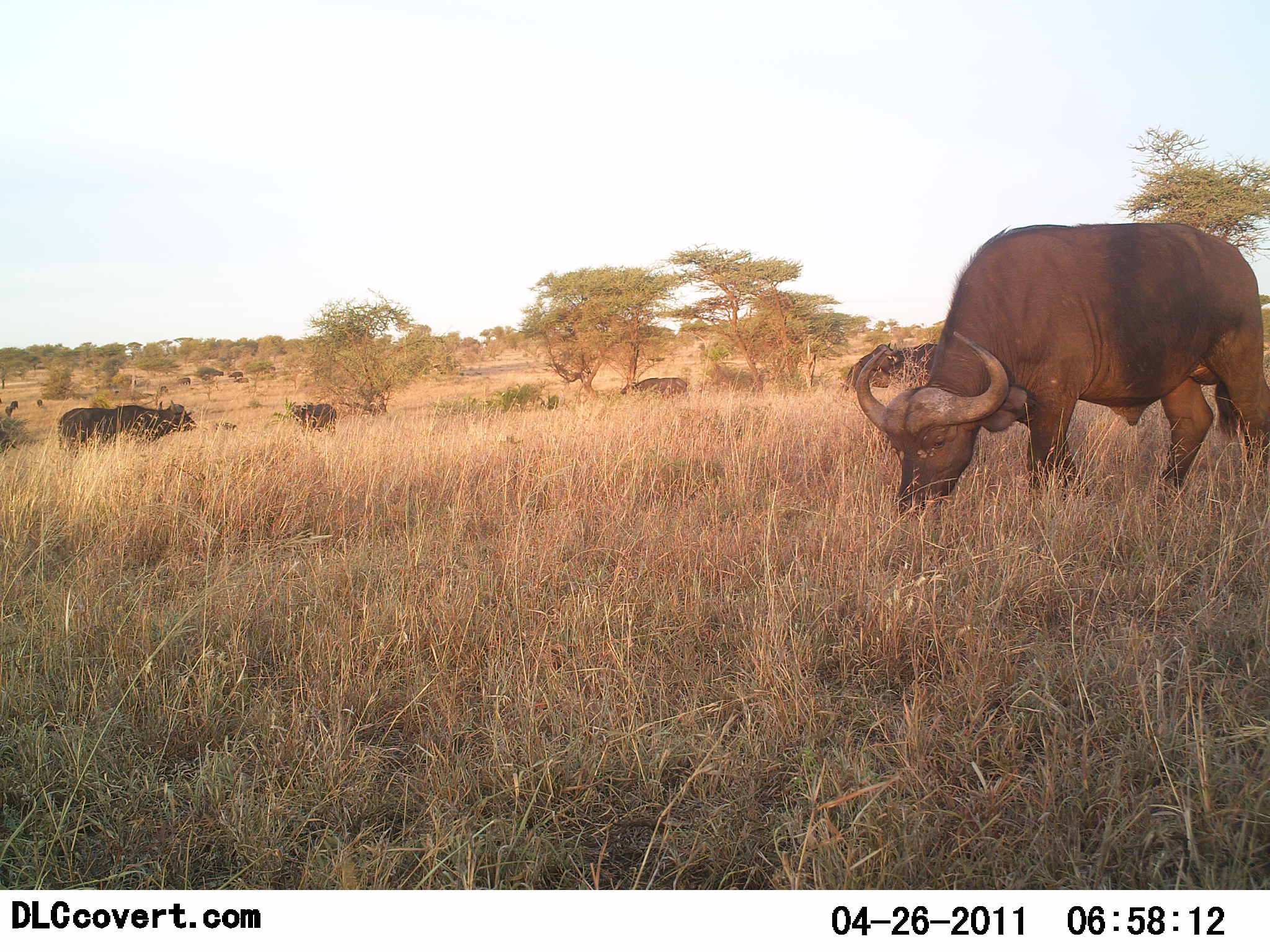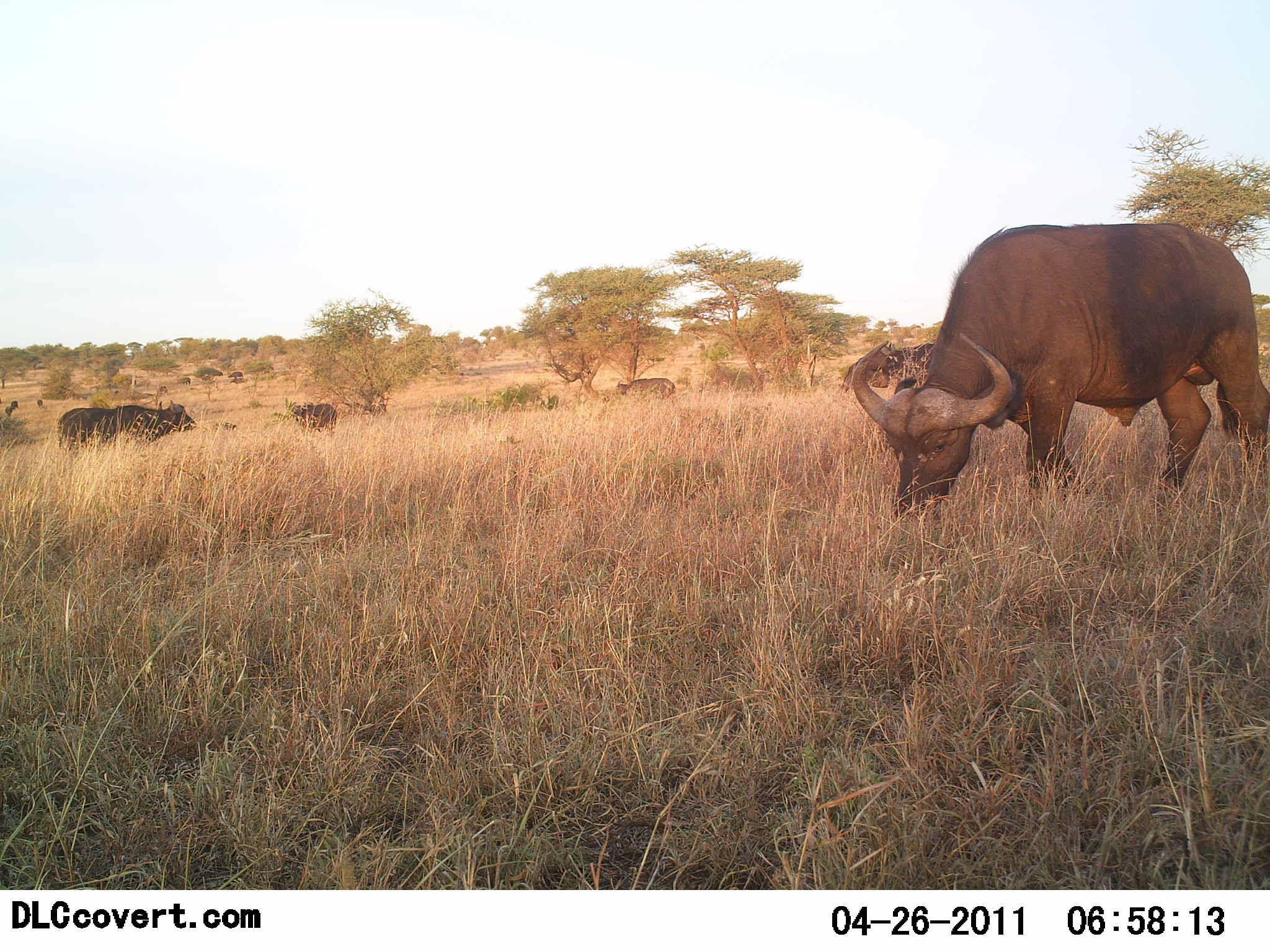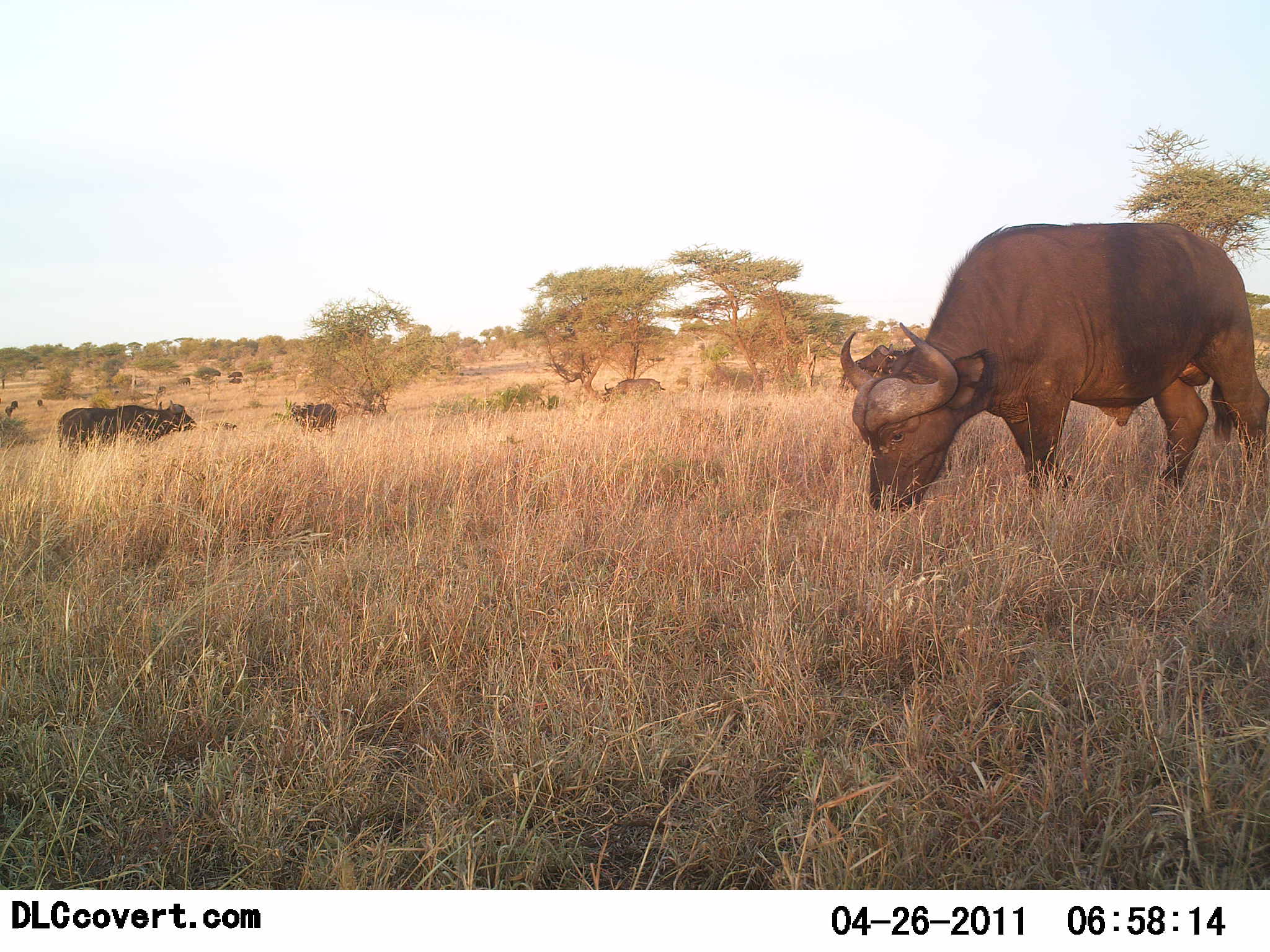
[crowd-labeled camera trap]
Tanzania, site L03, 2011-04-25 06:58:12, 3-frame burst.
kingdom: Animalia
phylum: Chordata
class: Mammalia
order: Artiodactyla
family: Bovidae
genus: Syncerus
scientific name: Syncerus caffer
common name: cape buffalo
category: buffalo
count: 5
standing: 55%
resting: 9%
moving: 0%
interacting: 0%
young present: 0%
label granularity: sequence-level